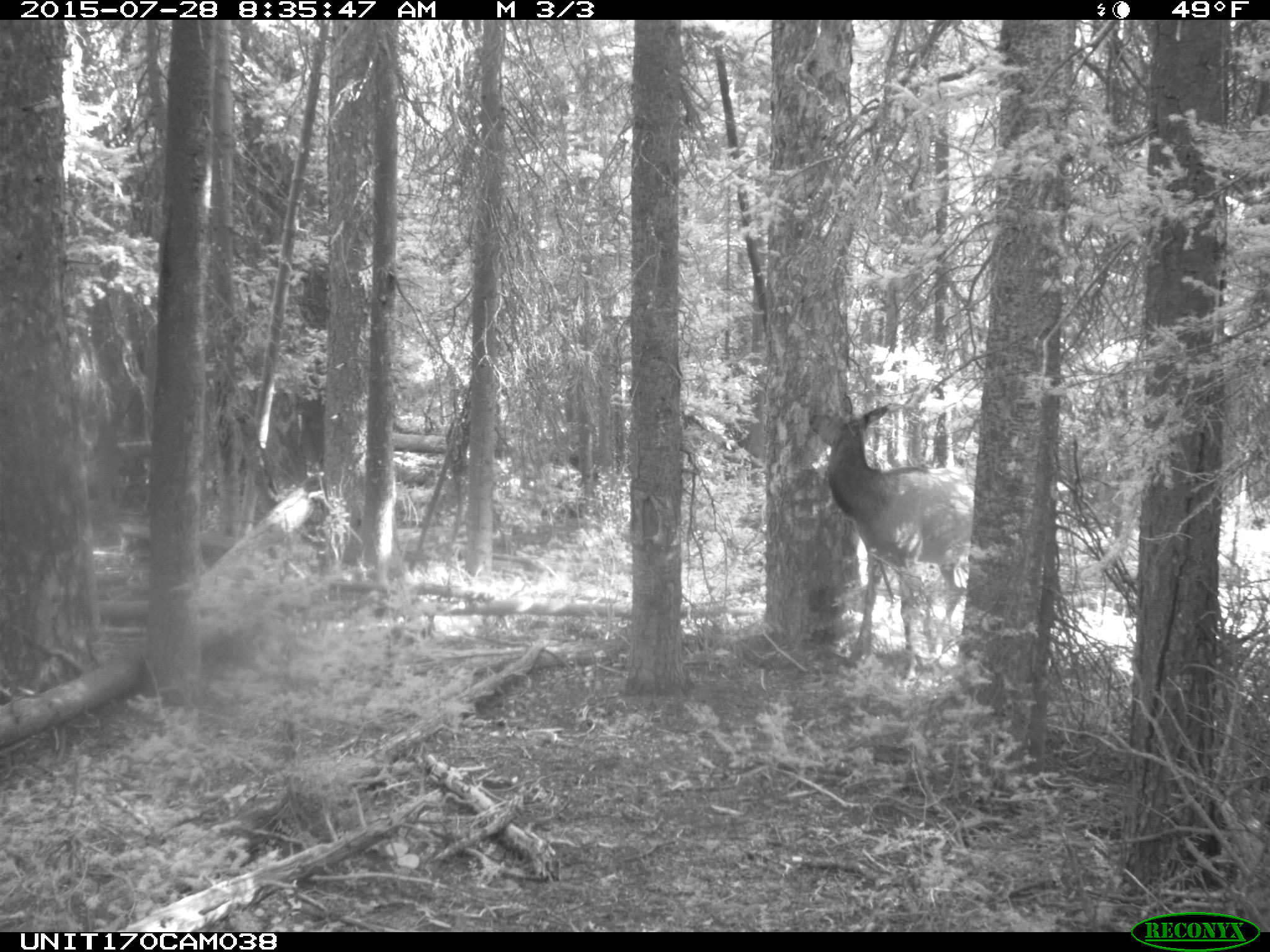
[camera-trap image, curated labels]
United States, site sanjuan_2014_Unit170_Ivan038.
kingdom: Animalia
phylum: Chordata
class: Mammalia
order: Artiodactyla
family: Cervidae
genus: Cervus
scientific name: Cervus elaphus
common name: red deer